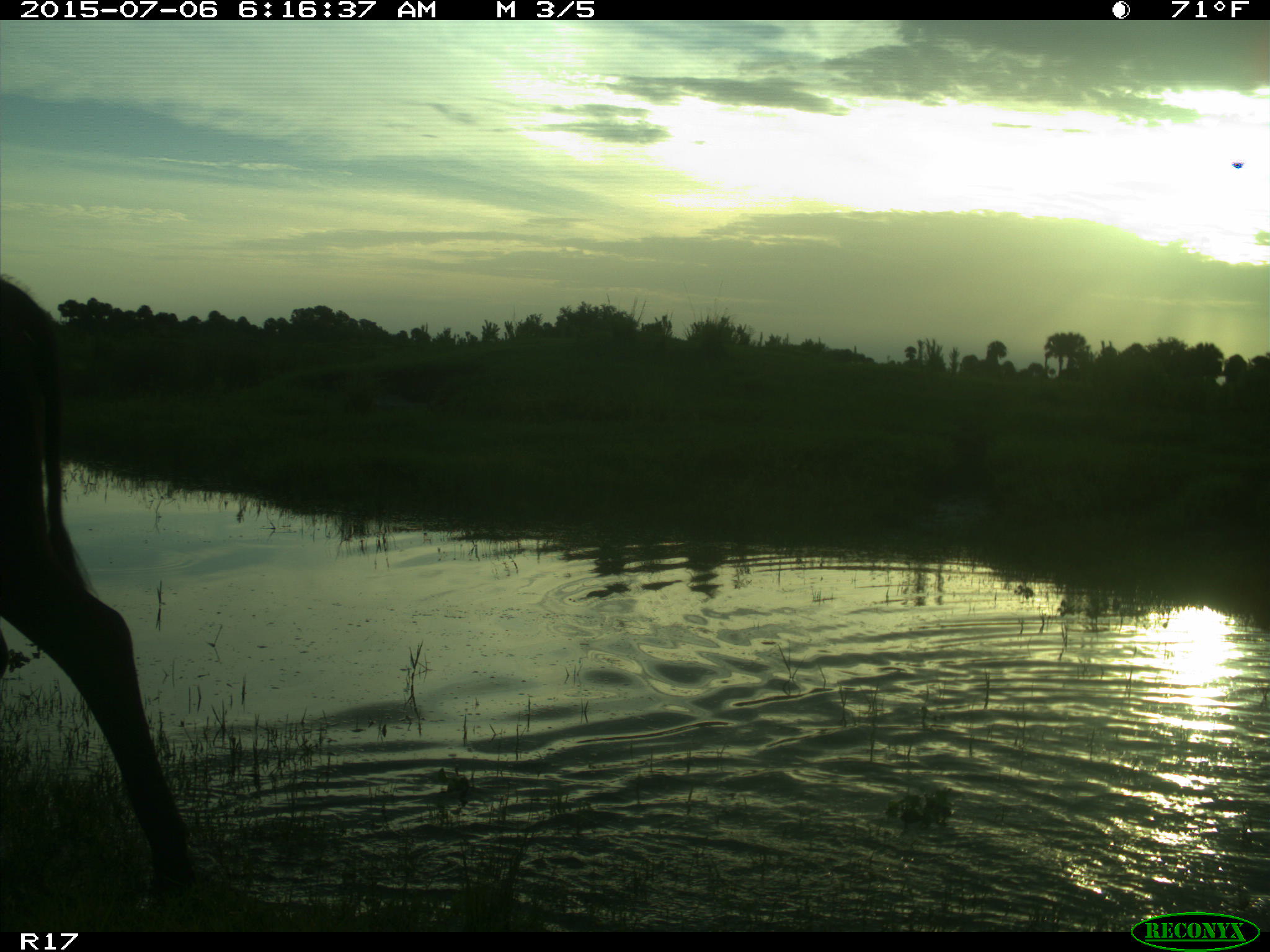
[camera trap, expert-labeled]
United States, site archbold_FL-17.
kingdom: Animalia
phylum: Chordata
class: Mammalia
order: Artiodactyla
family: Bovidae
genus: Bos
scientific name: Bos taurus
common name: domestic cow